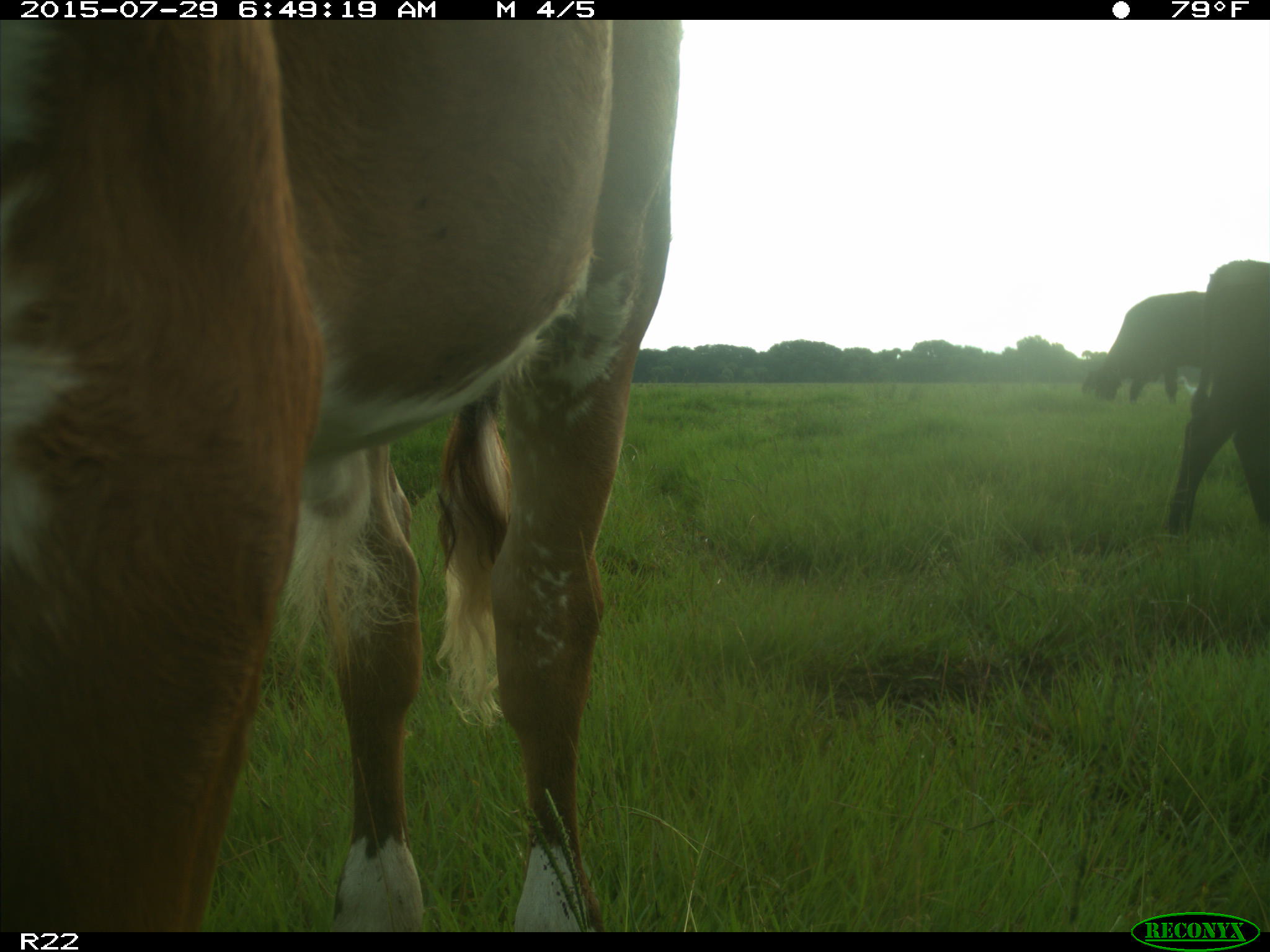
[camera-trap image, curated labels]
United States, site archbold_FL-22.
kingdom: Animalia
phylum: Chordata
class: Mammalia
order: Artiodactyla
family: Bovidae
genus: Bos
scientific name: Bos taurus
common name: domestic cow